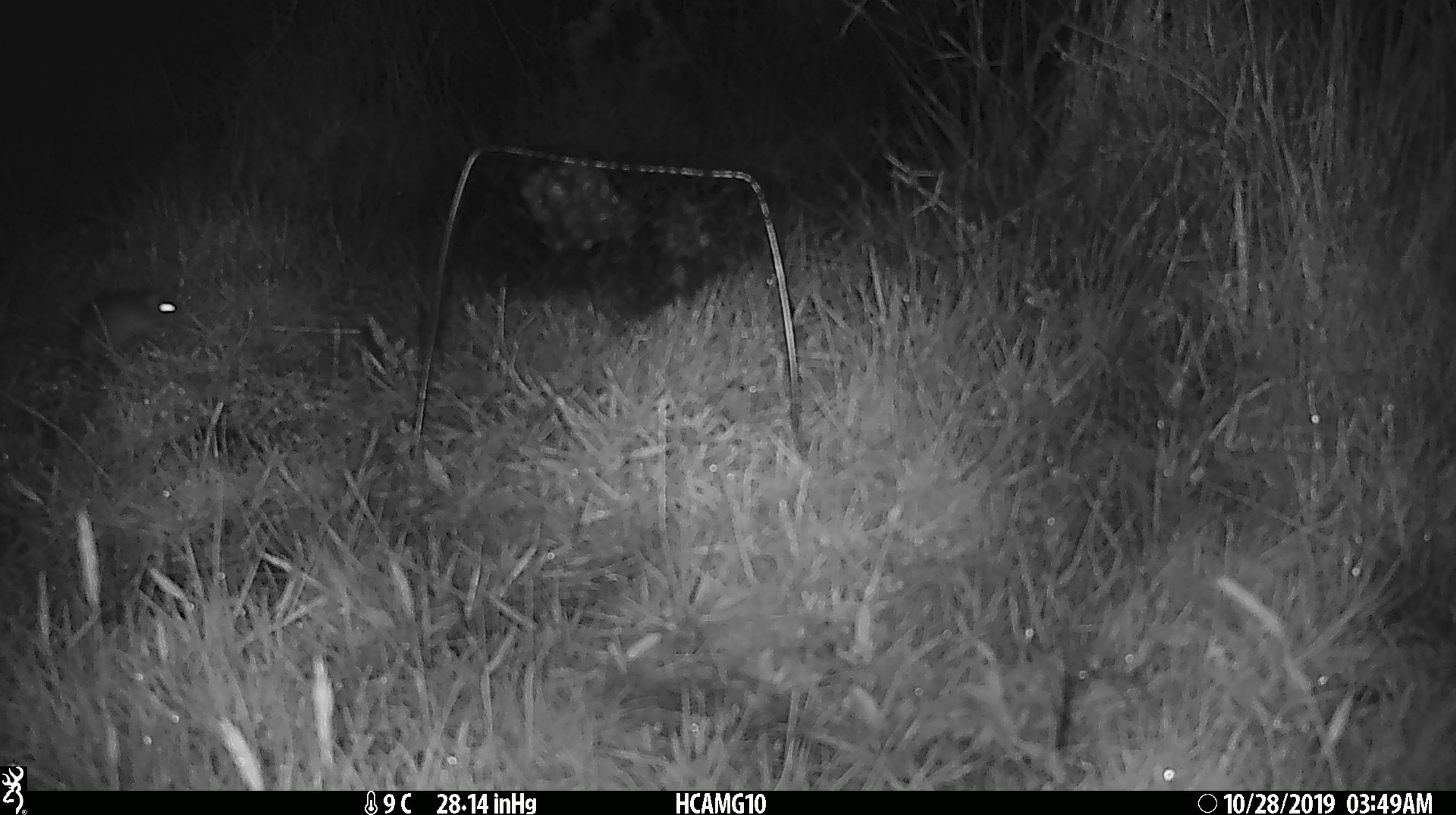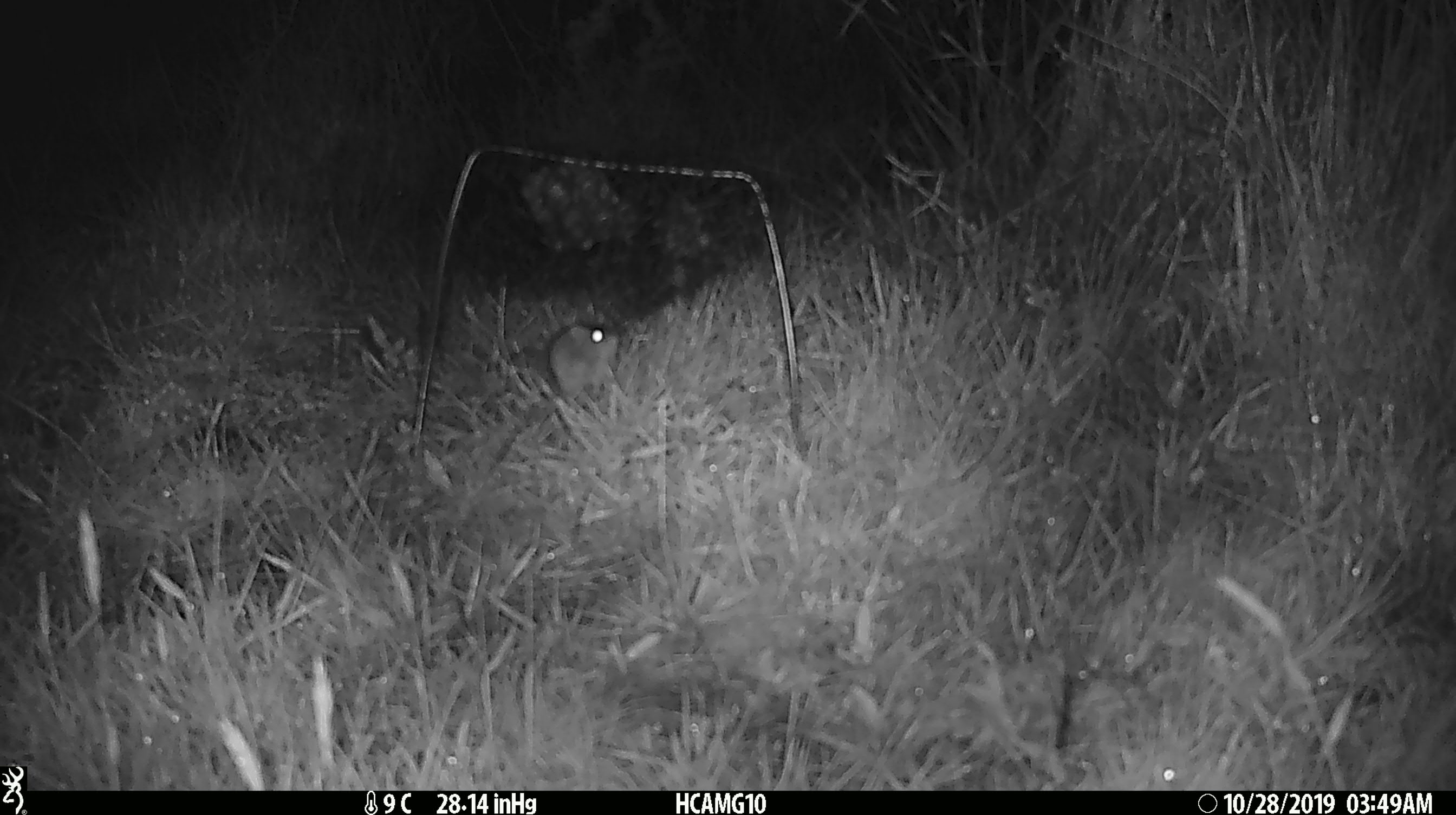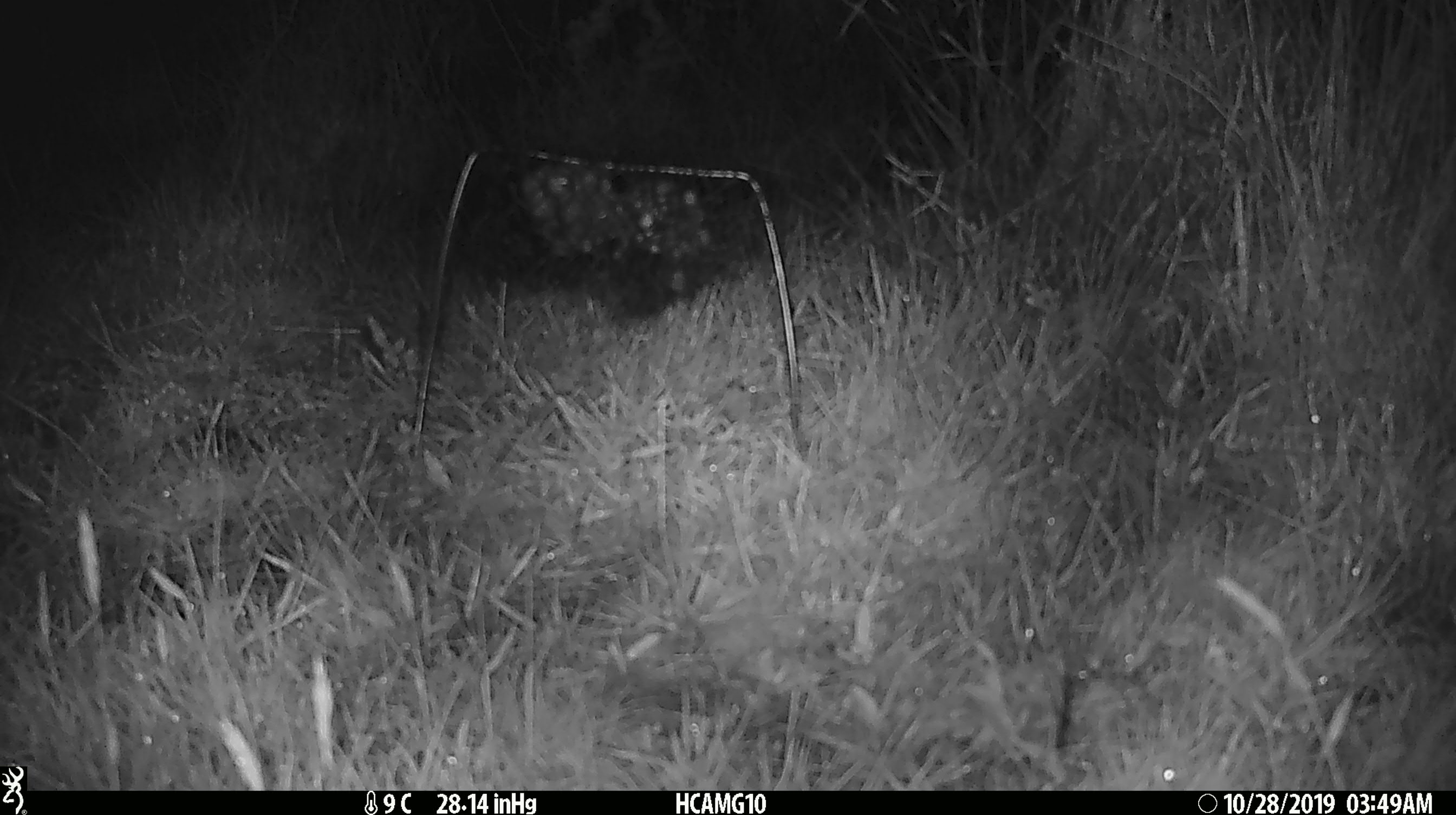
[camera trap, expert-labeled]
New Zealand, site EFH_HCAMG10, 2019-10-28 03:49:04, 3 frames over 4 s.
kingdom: Animalia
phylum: Chordata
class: Mammalia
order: Rodentia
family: Muridae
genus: Mus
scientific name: Mus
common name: mouse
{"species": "mouse (Mus)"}